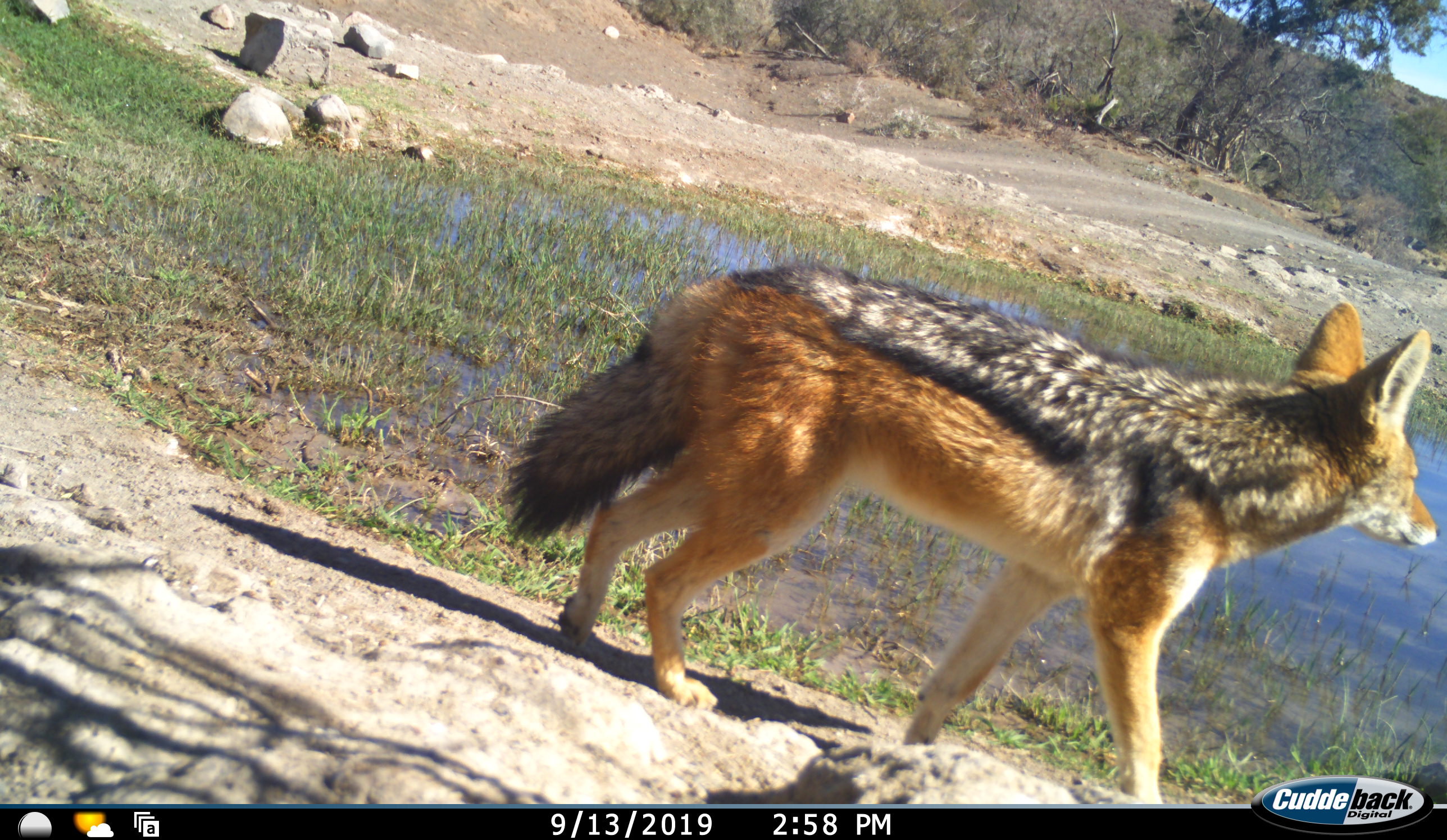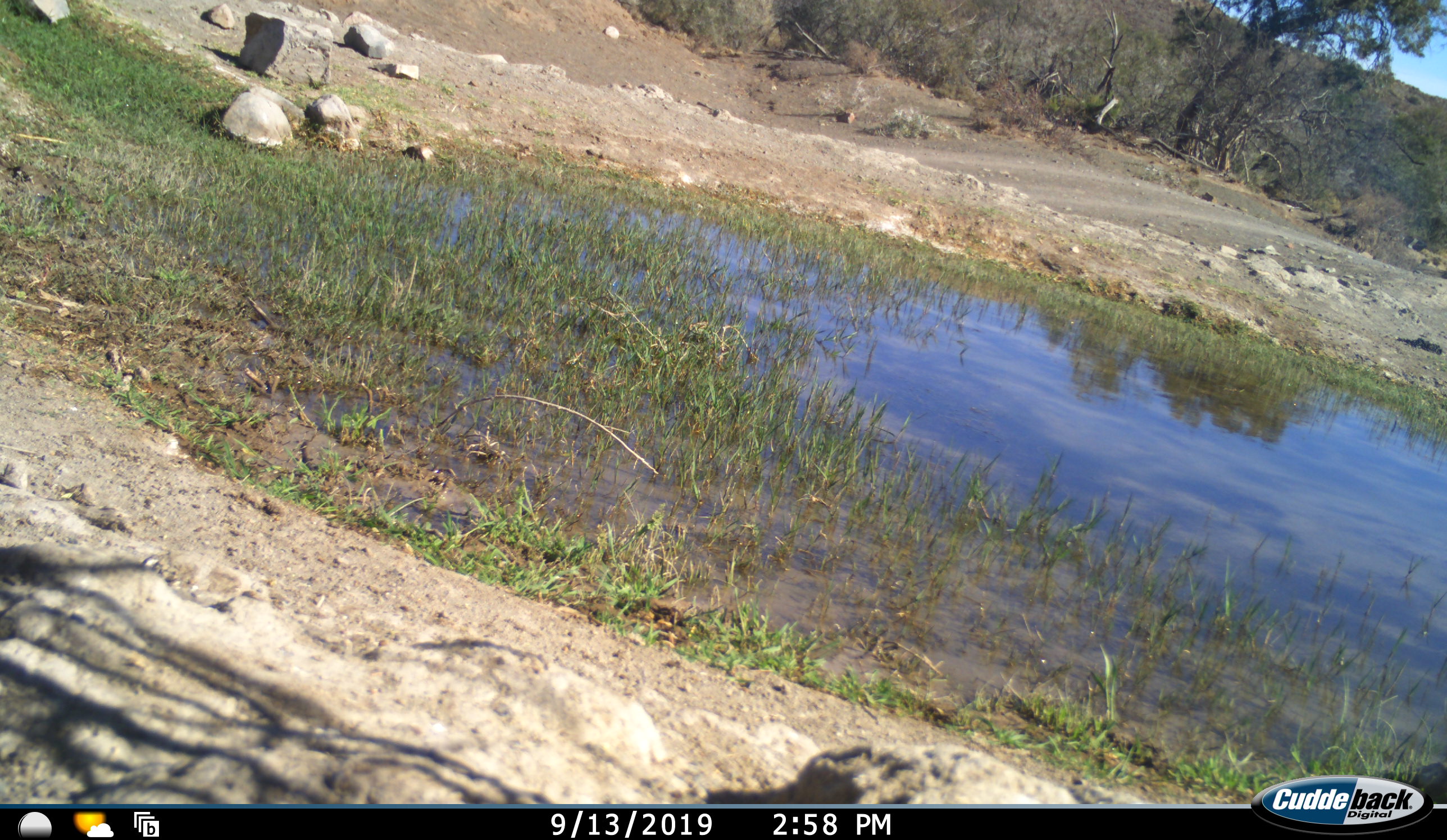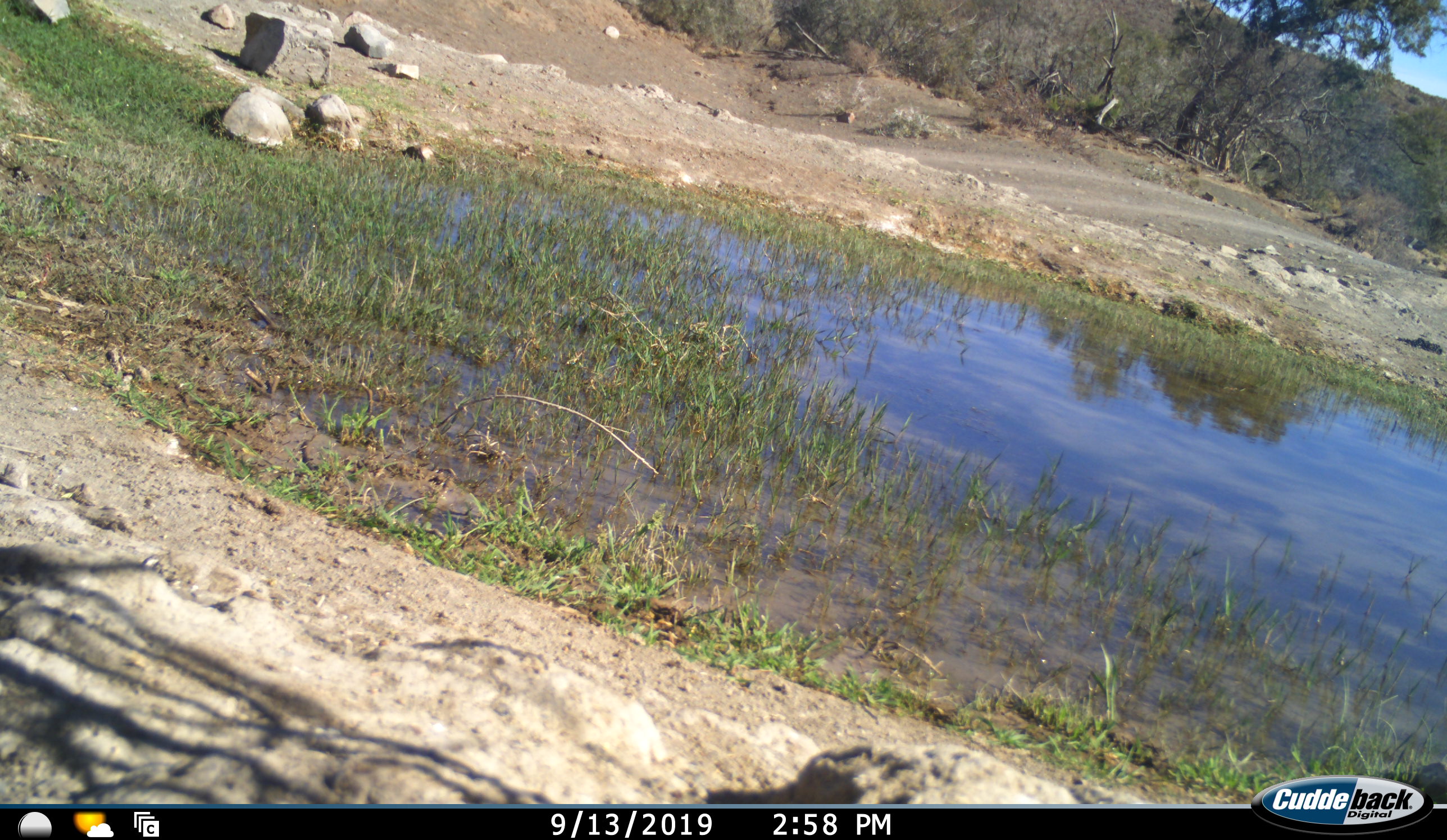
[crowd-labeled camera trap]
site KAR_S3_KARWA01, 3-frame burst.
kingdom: Animalia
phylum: Chordata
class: Mammalia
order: Carnivora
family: Canidae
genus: Lupulella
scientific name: Lupulella mesomelas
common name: black-backed jackal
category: jackalblackbacked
Jackalblackbacked (black-backed jackal) (Lupulella mesomelas), count 1. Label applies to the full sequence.